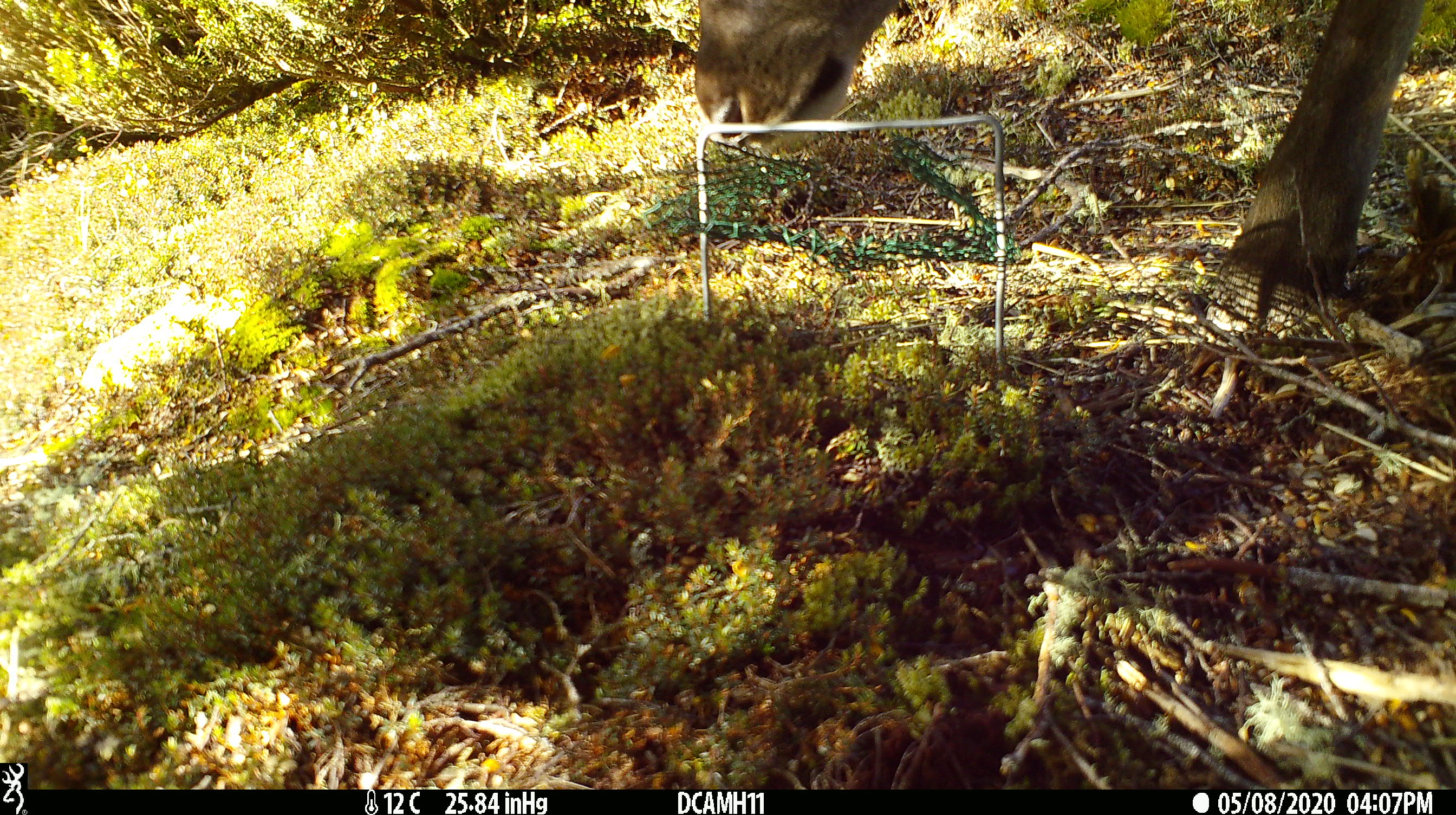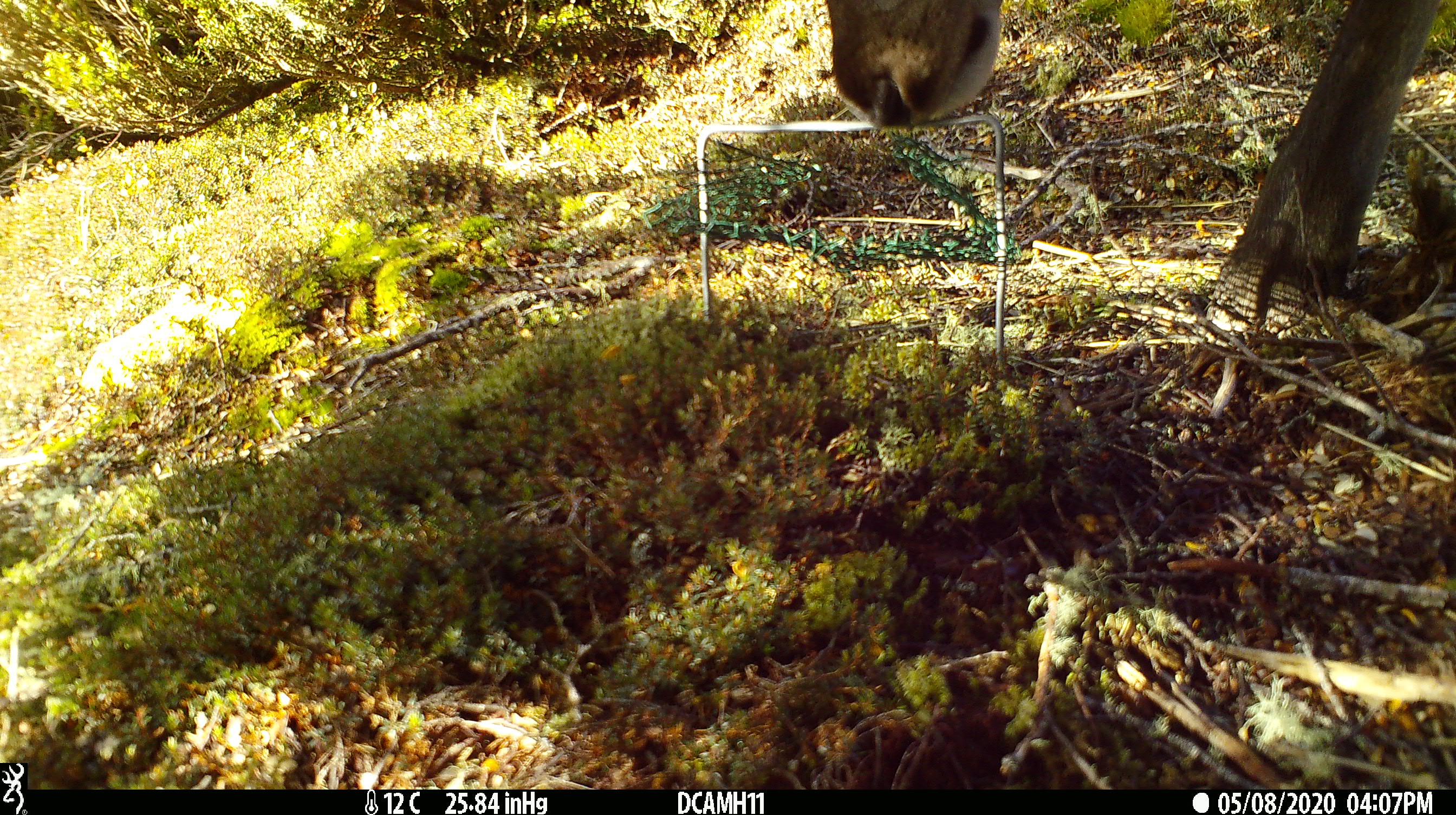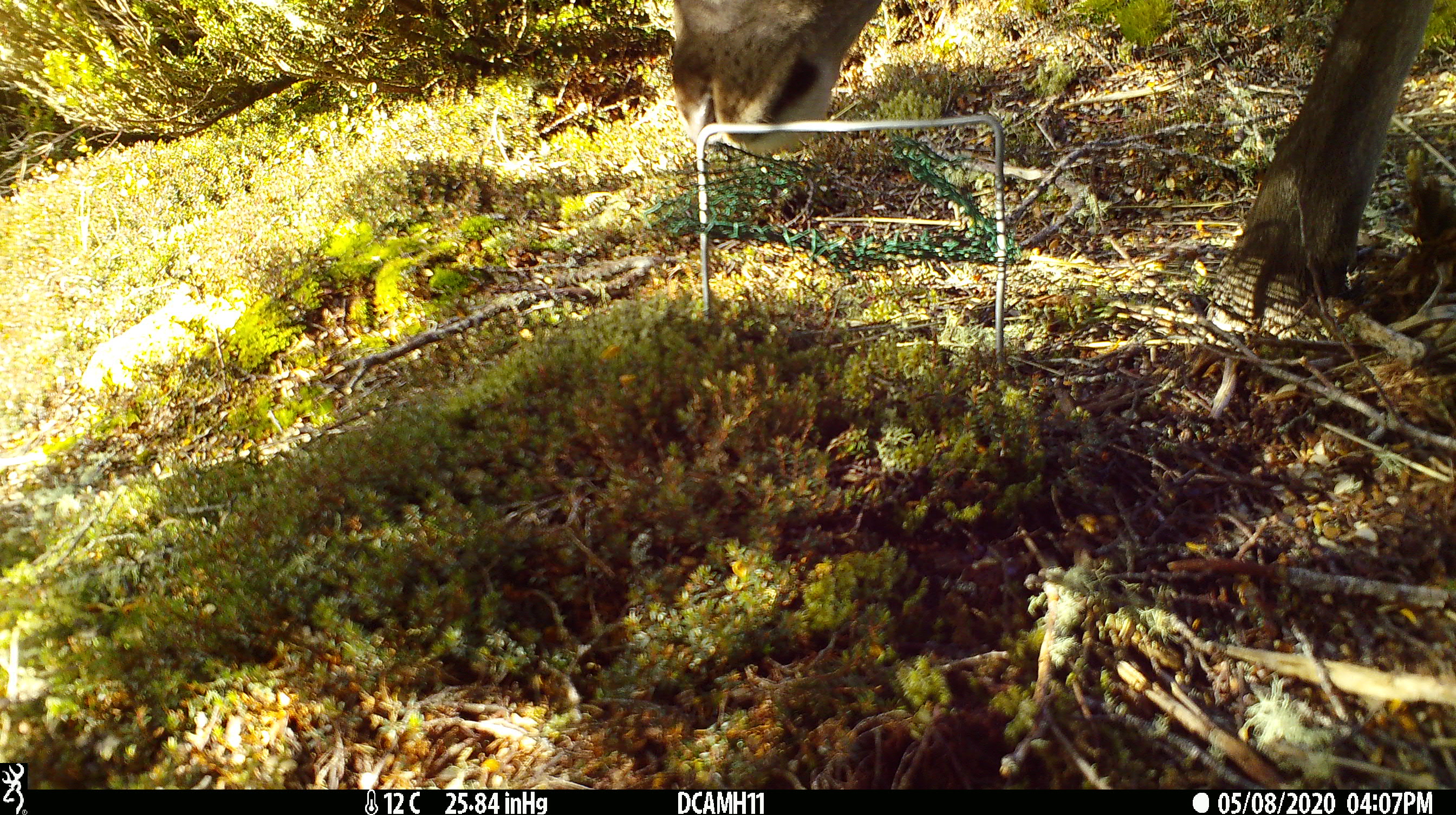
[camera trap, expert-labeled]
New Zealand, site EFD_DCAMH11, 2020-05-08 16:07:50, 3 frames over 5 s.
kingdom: Animalia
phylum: Chordata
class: Mammalia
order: Artiodactyla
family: Cervidae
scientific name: Cervidae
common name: deer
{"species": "deer (Cervidae)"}